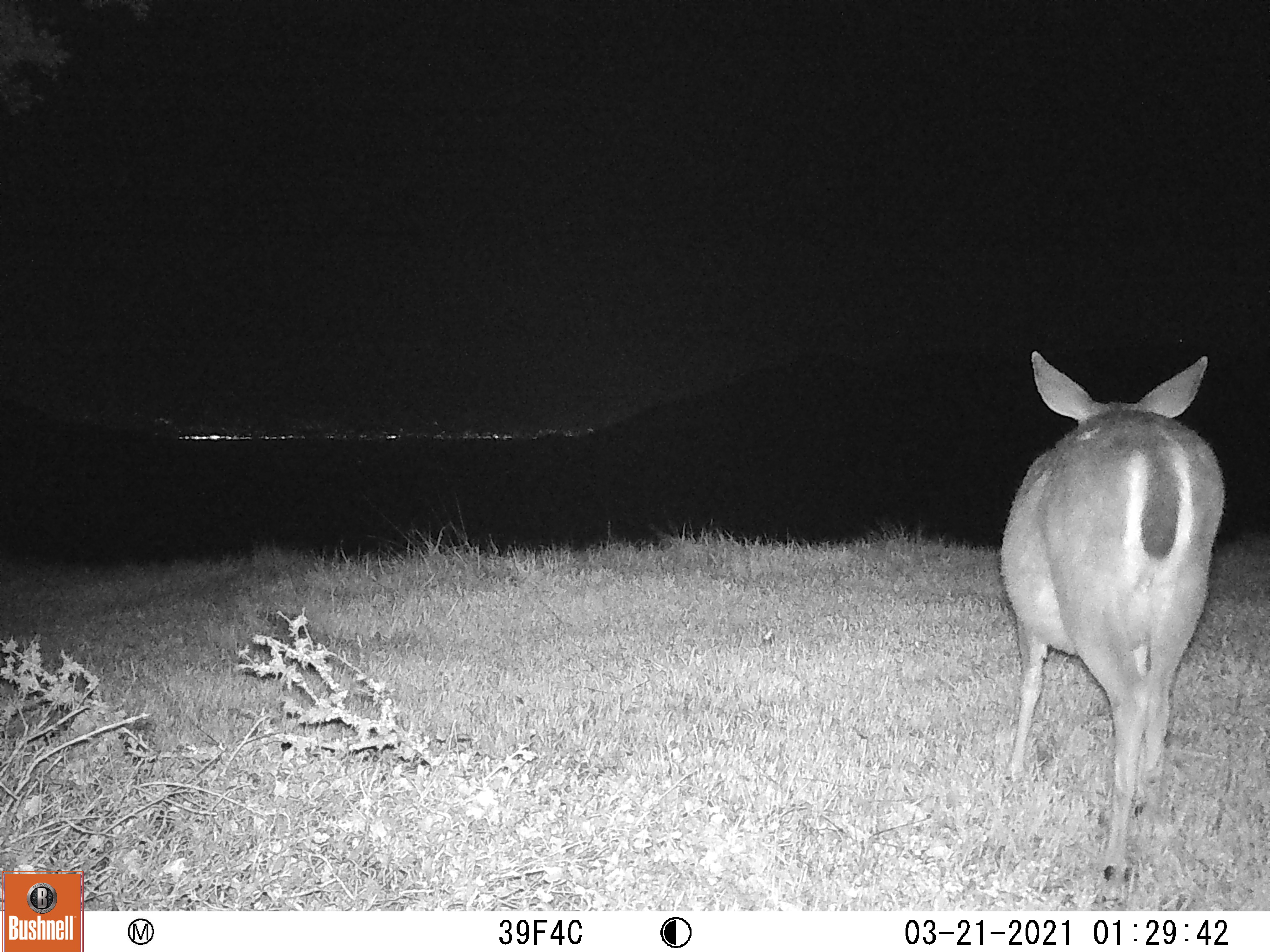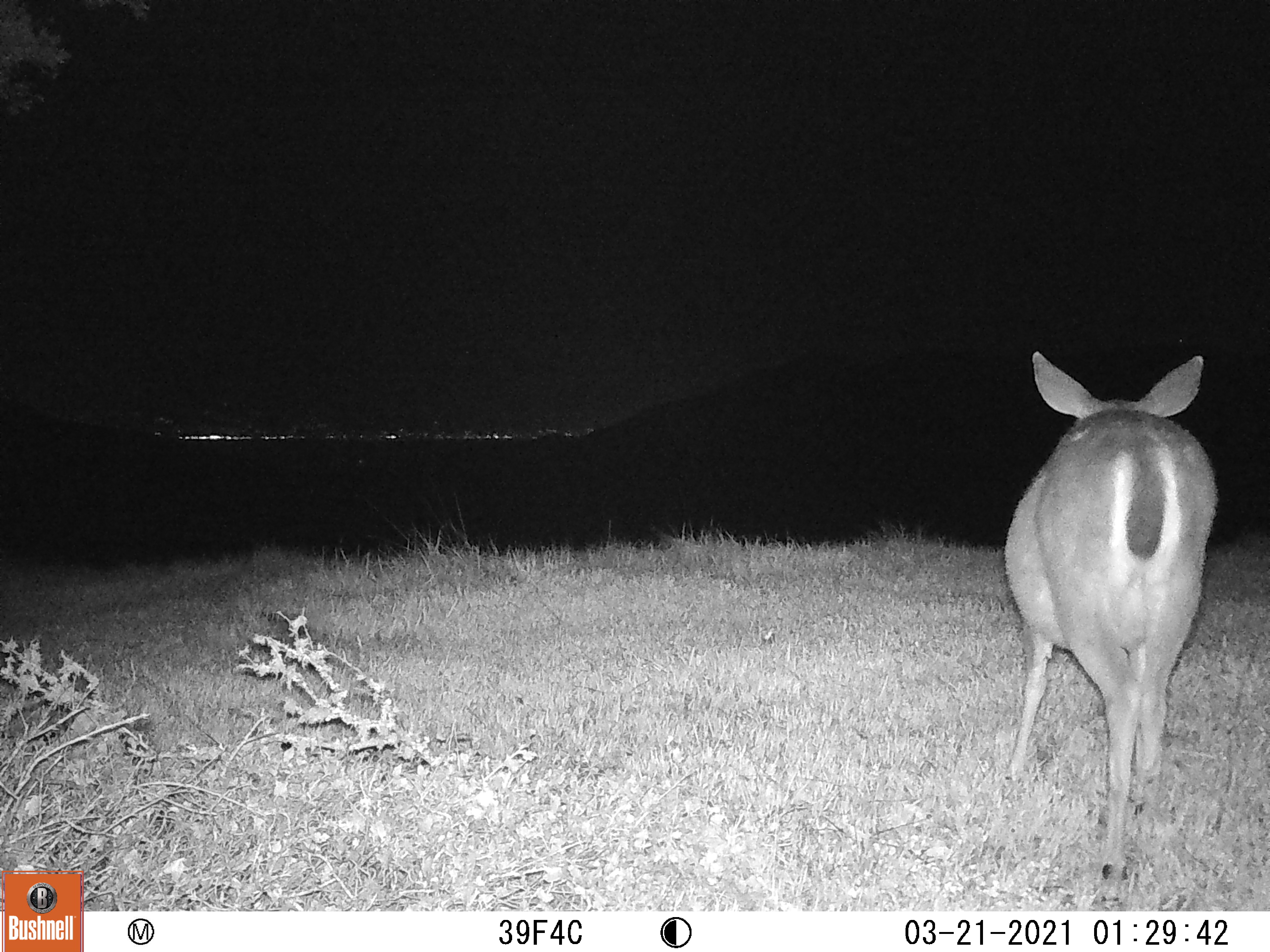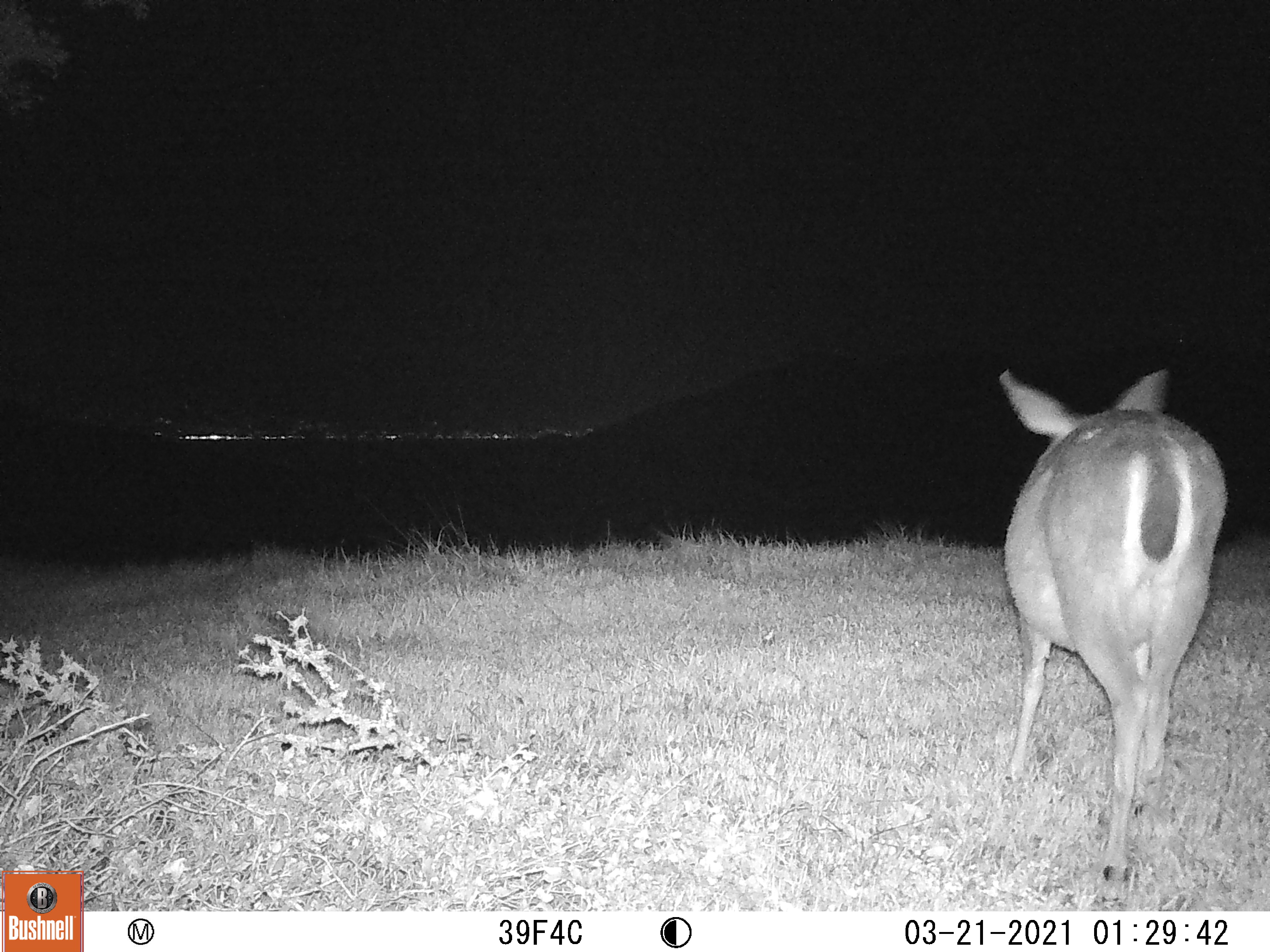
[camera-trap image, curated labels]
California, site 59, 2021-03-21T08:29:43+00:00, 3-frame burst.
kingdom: Animalia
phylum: Chordata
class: Mammalia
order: Artiodactyla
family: Cervidae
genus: Odocoileus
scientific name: Odocoileus hemionus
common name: mule deer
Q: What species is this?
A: Mule deer (Odocoileus hemionus).